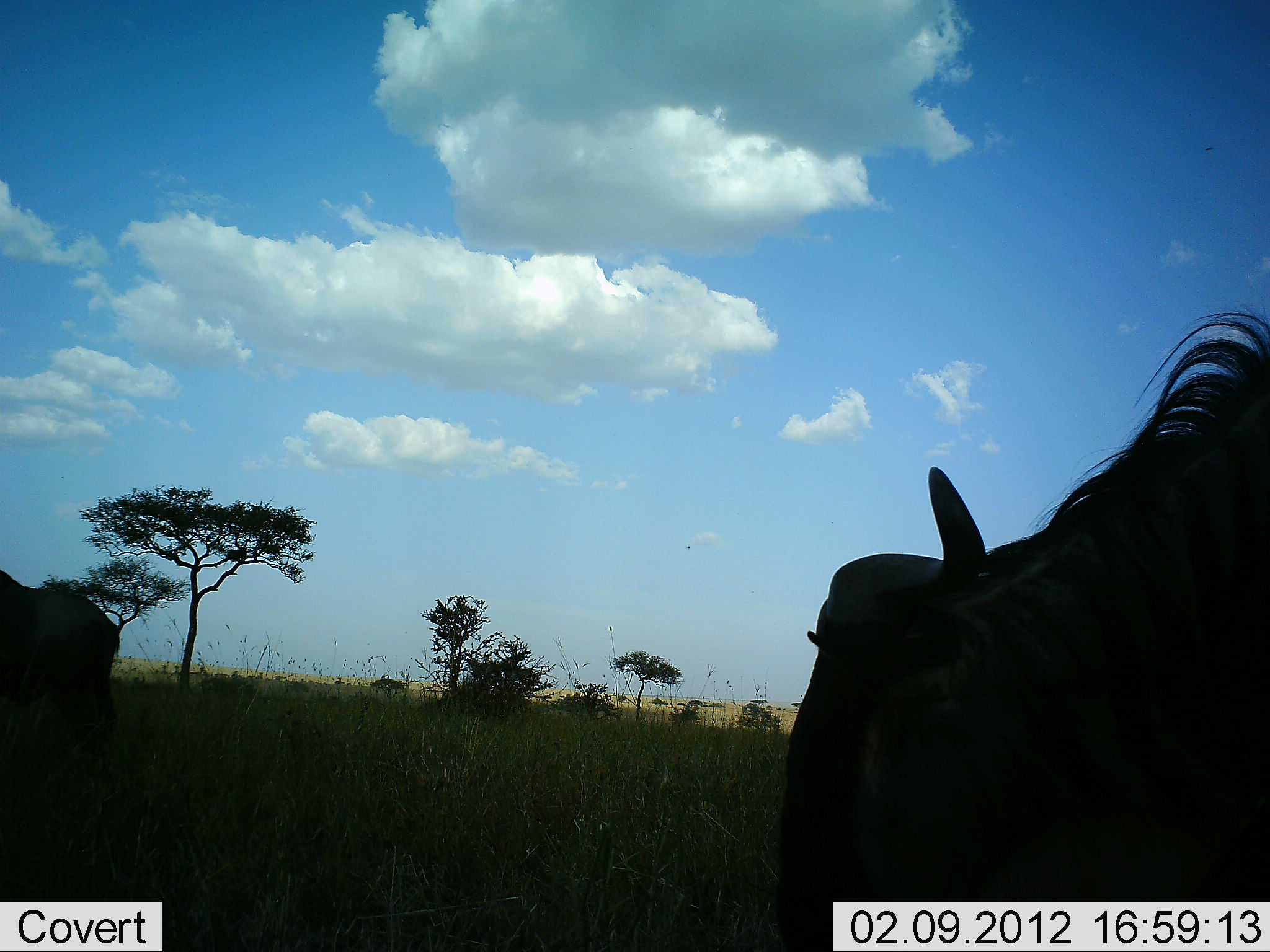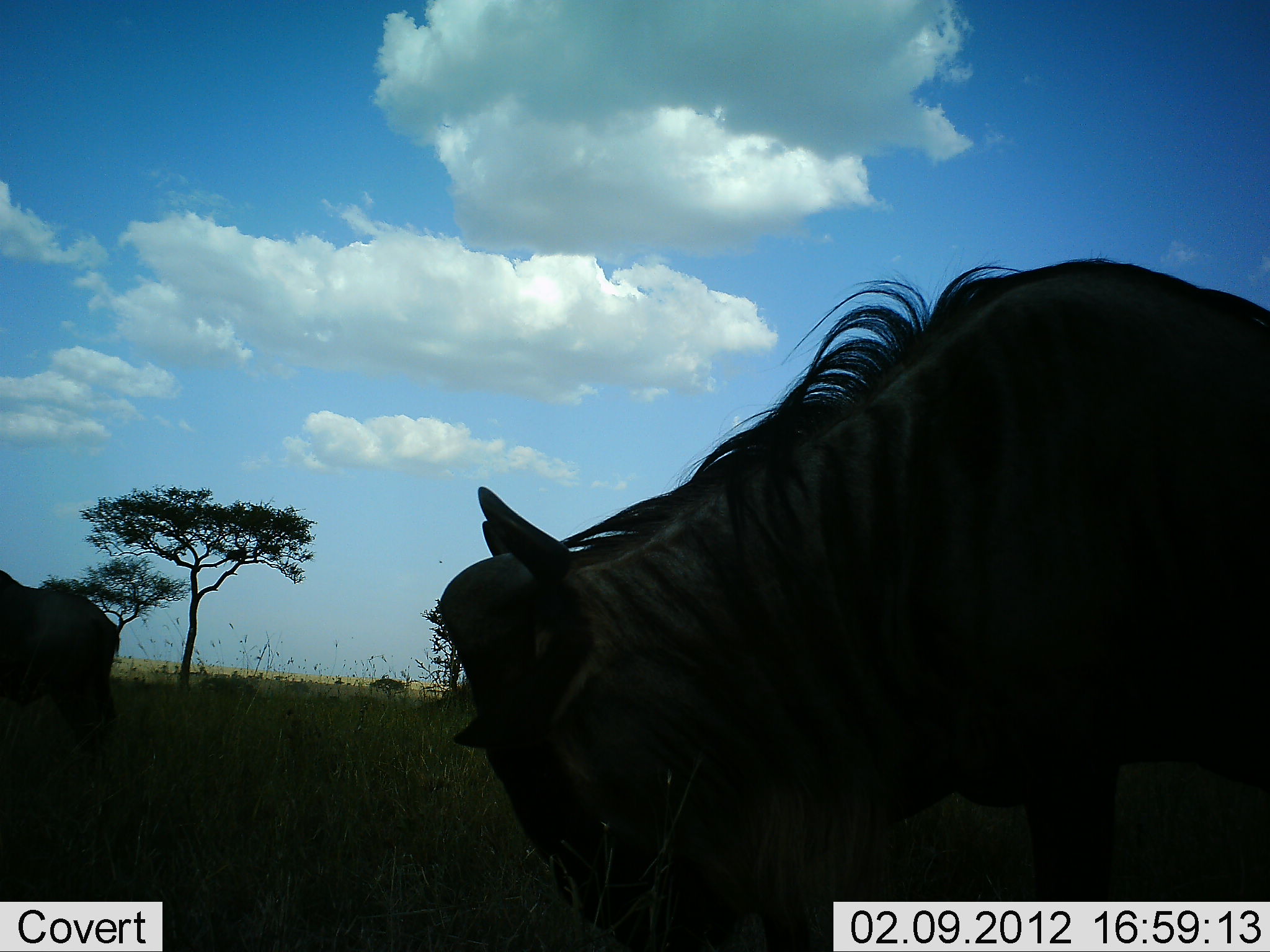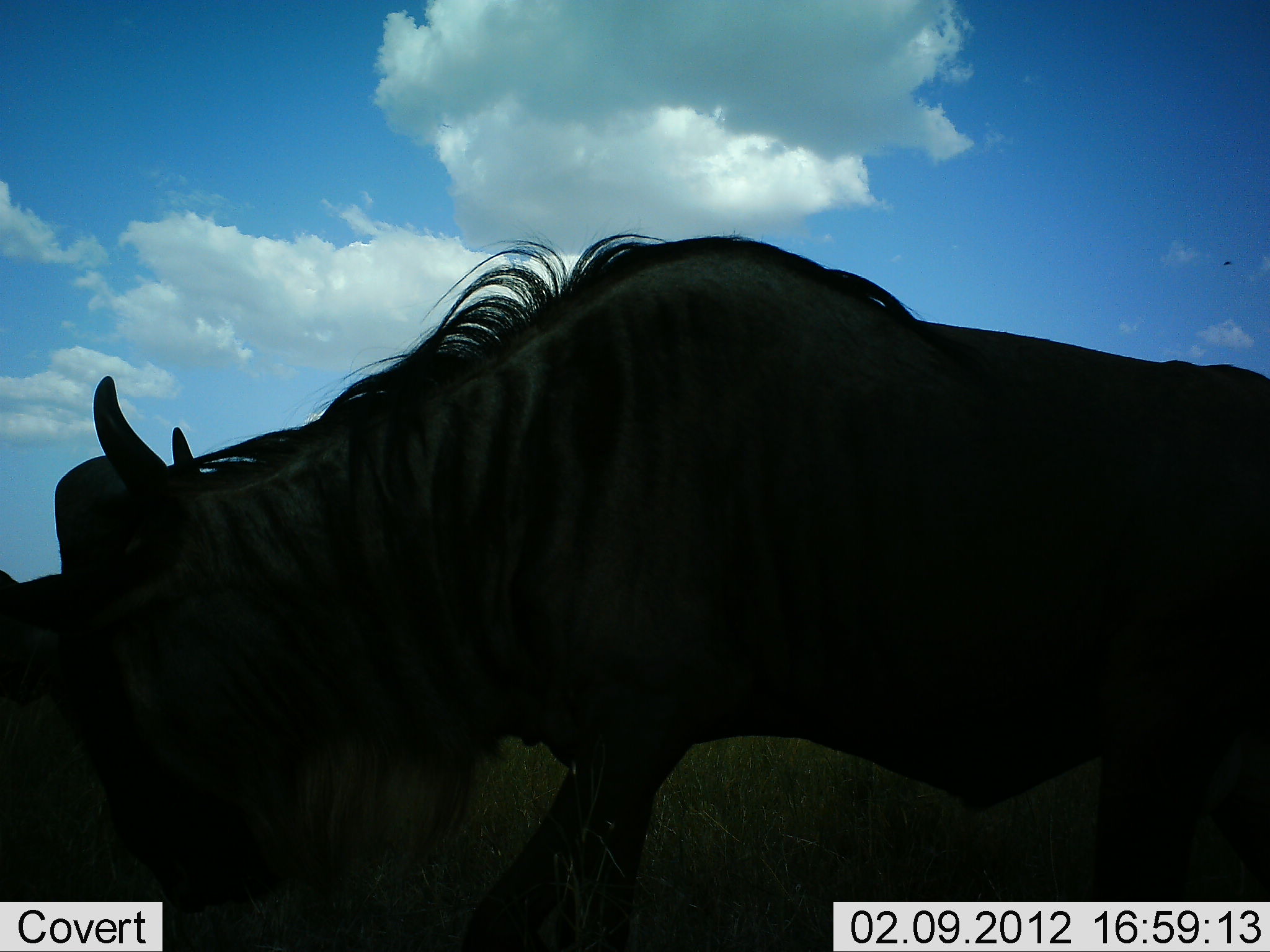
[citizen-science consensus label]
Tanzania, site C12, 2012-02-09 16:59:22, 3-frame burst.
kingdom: Animalia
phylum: Chordata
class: Mammalia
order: Artiodactyla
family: Bovidae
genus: Connochaetes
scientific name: Connochaetes taurinus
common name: blue wildebeest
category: wildebeest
Wildebeest (blue wildebeest) (Connochaetes taurinus), count 2. Behavior (volunteer vote fractions): standing 31%, resting 4%, moving 85%, interacting 4%. Young present (vote fraction): 0%. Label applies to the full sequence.